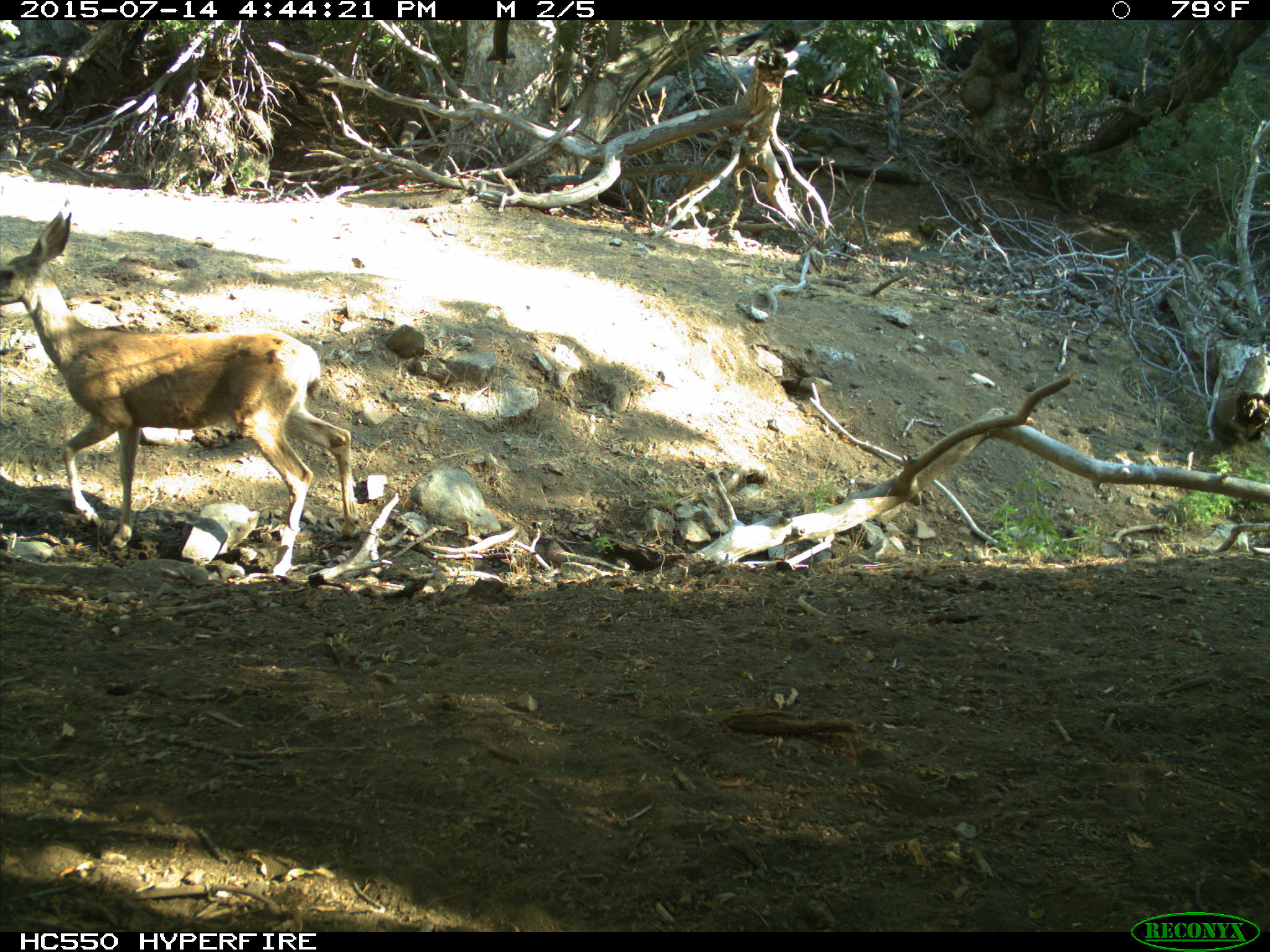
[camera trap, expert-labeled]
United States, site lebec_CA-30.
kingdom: Animalia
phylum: Chordata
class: Mammalia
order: Artiodactyla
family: Cervidae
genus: Odocoileus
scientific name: Odocoileus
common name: deer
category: unidentified deer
Unidentified deer (deer) (Odocoileus).